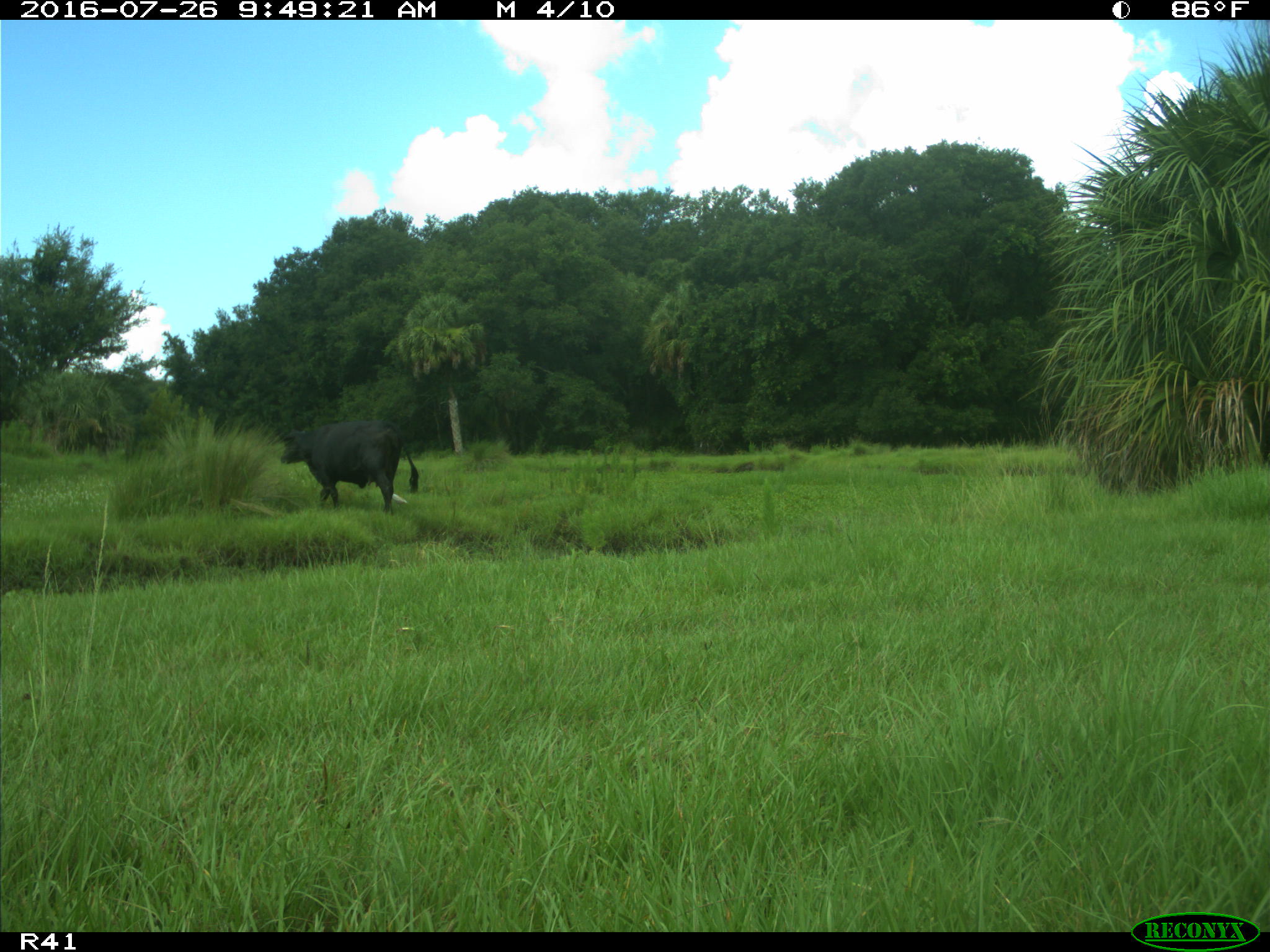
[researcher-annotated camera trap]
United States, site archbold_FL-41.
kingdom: Animalia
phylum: Chordata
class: Mammalia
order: Artiodactyla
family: Bovidae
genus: Bos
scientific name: Bos taurus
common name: domestic cow